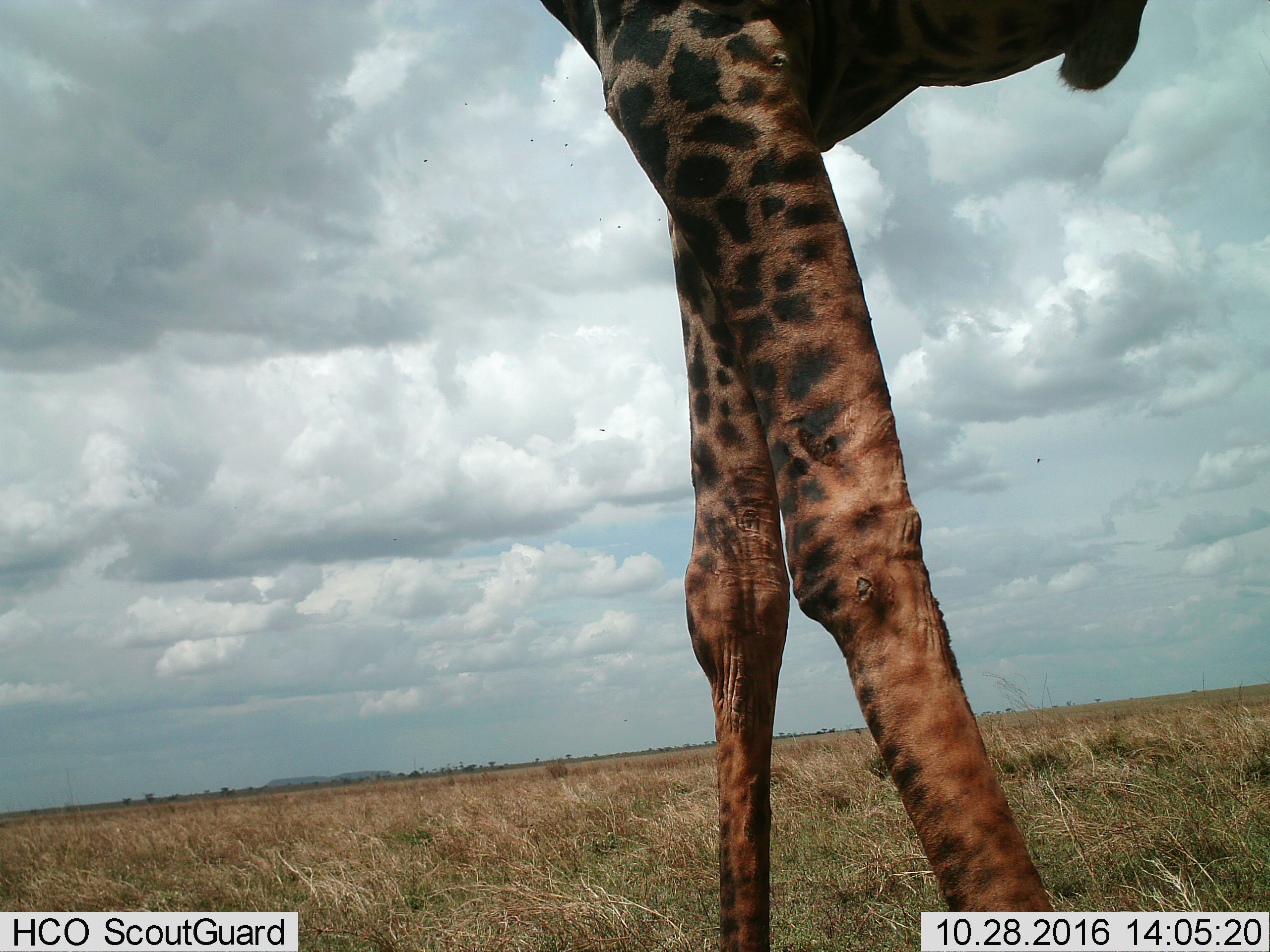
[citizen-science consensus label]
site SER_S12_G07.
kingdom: Animalia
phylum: Chordata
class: Mammalia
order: Artiodactyla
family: Giraffidae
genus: Giraffa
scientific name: Giraffa camelopardalis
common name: giraffe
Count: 1.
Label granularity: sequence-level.